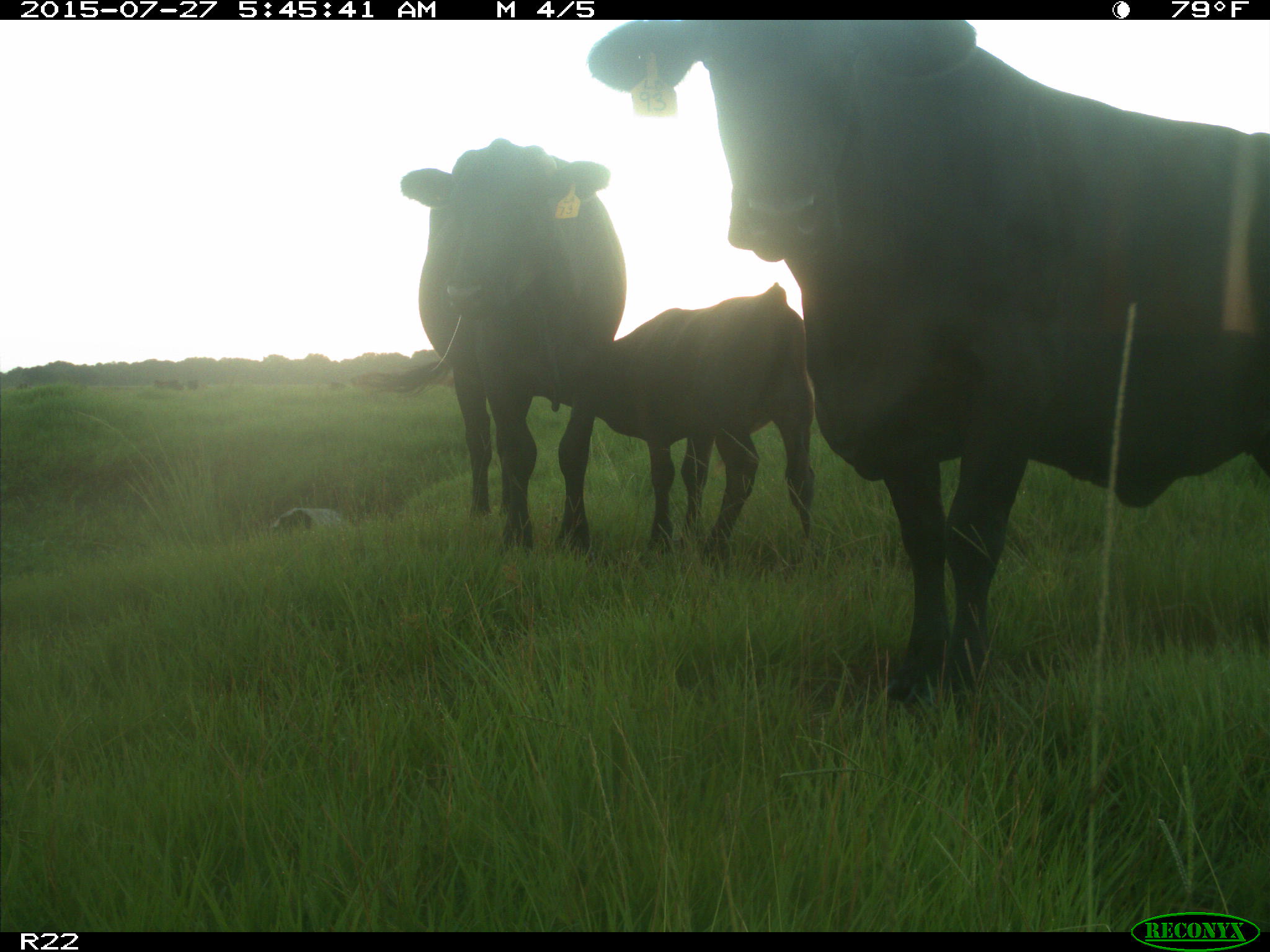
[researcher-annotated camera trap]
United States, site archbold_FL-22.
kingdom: Animalia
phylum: Chordata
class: Mammalia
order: Artiodactyla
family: Bovidae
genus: Bos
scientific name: Bos taurus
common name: domestic cow